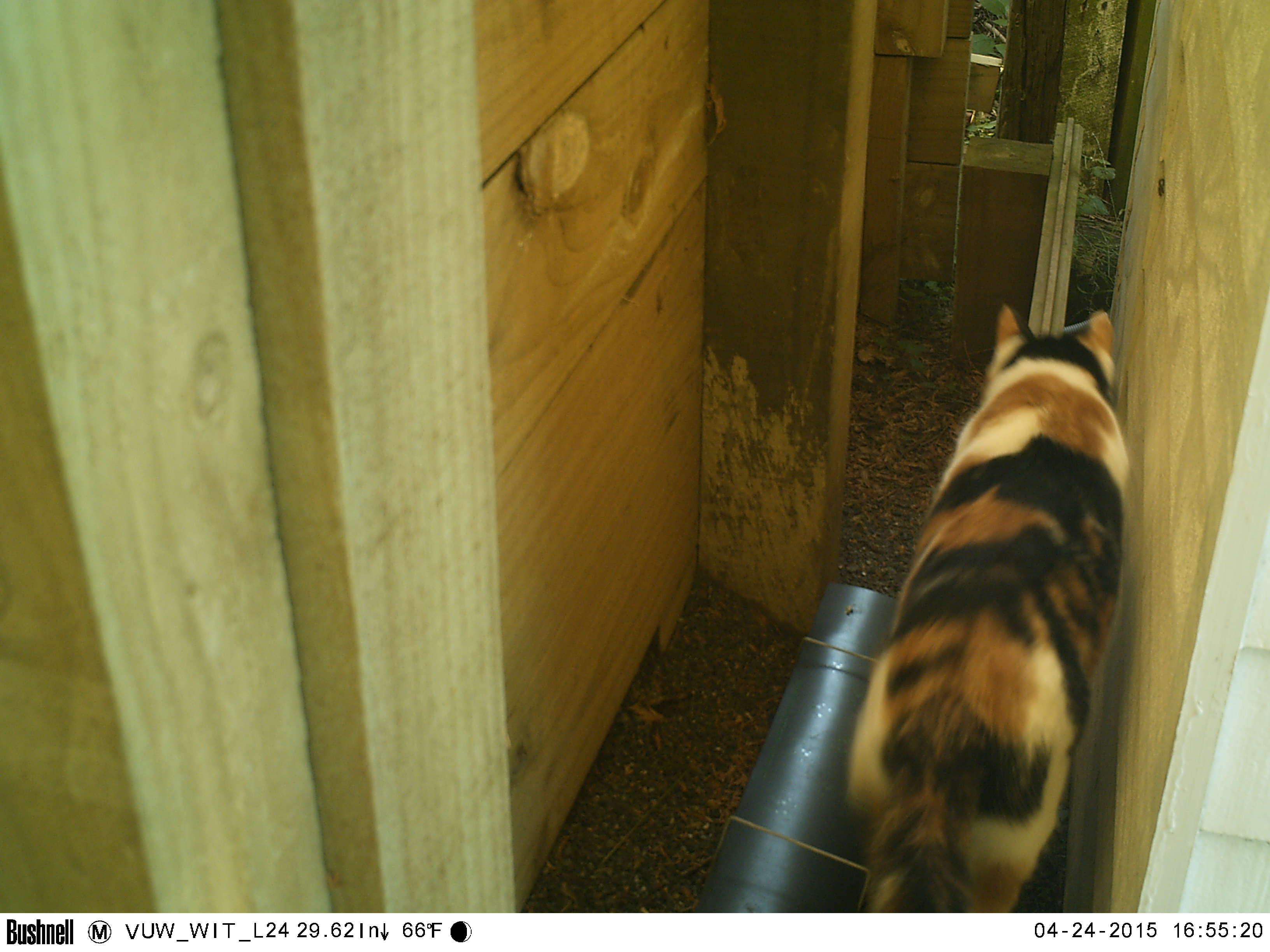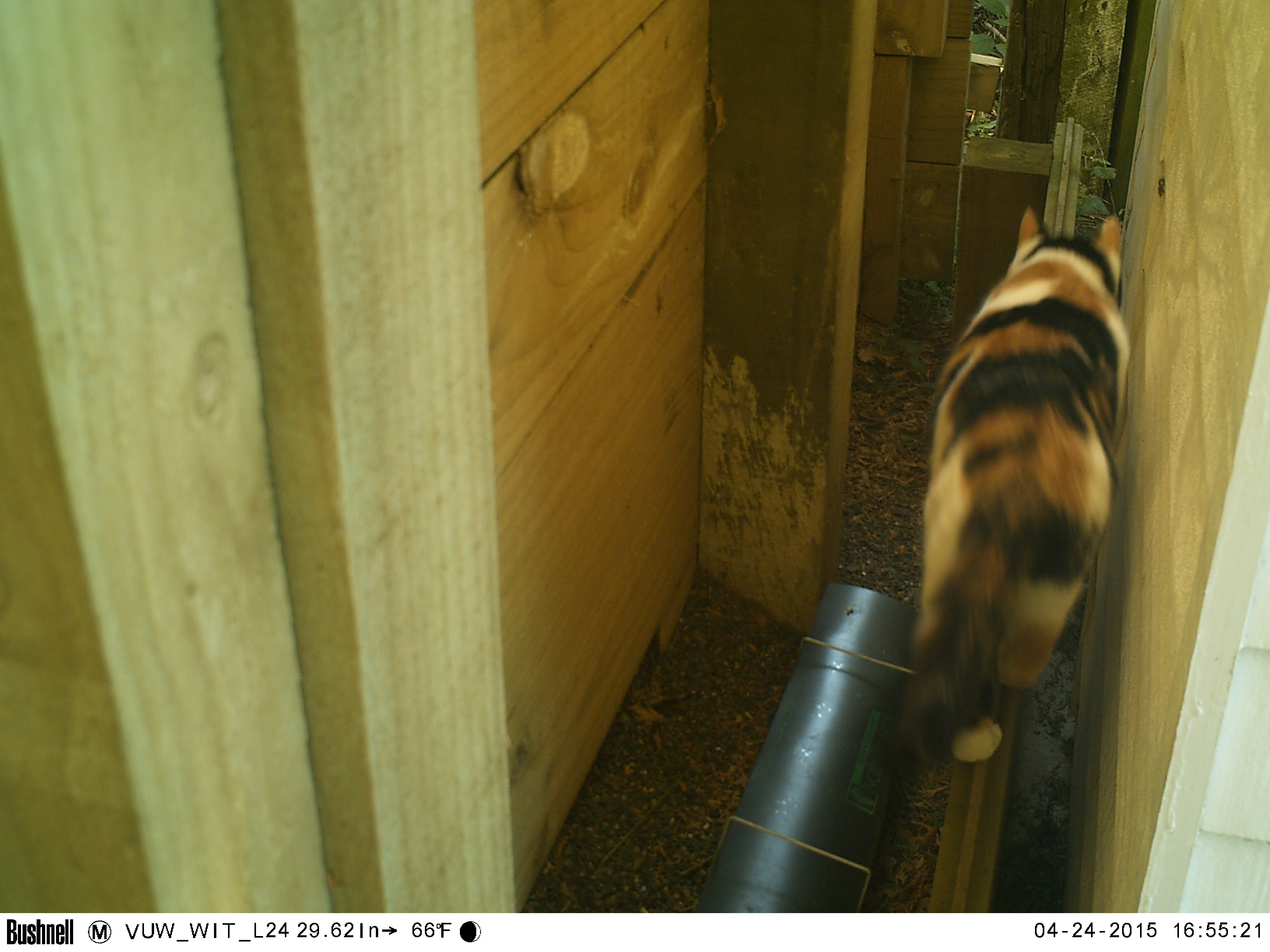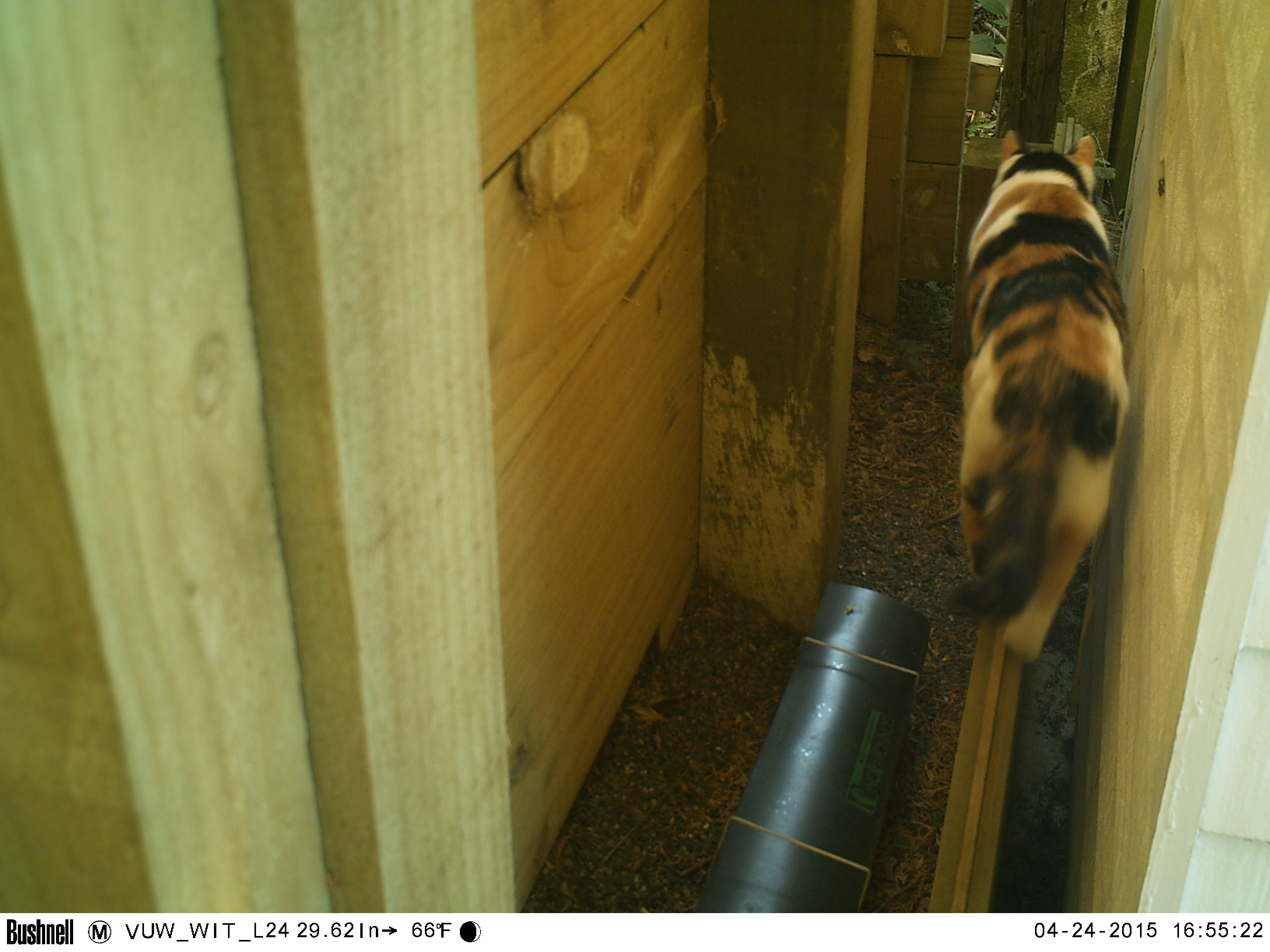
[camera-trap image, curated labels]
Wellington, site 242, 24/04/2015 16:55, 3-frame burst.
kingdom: Animalia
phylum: Chordata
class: Mammalia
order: Carnivora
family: Felidae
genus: Felis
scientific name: Felis catus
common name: cat